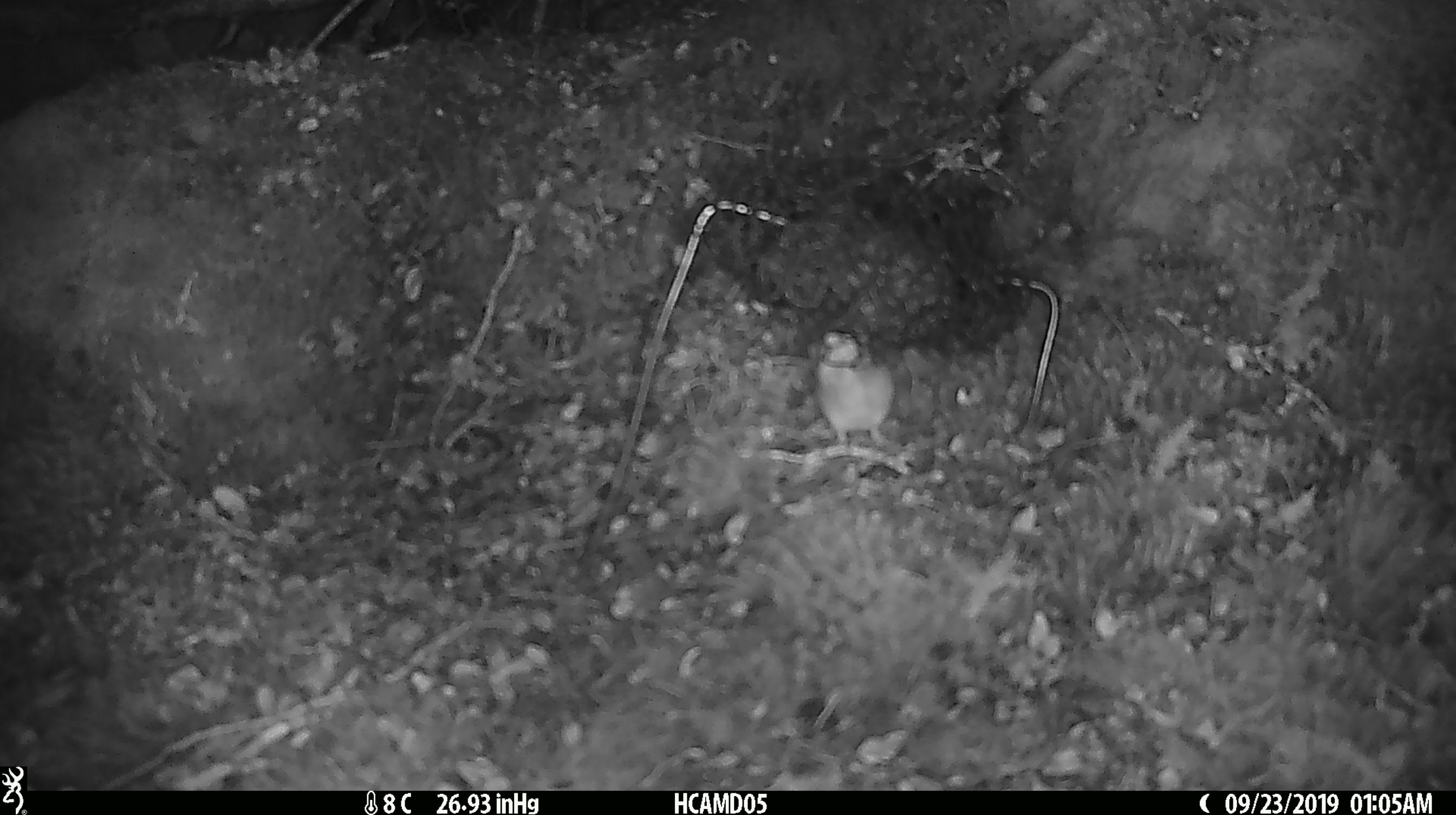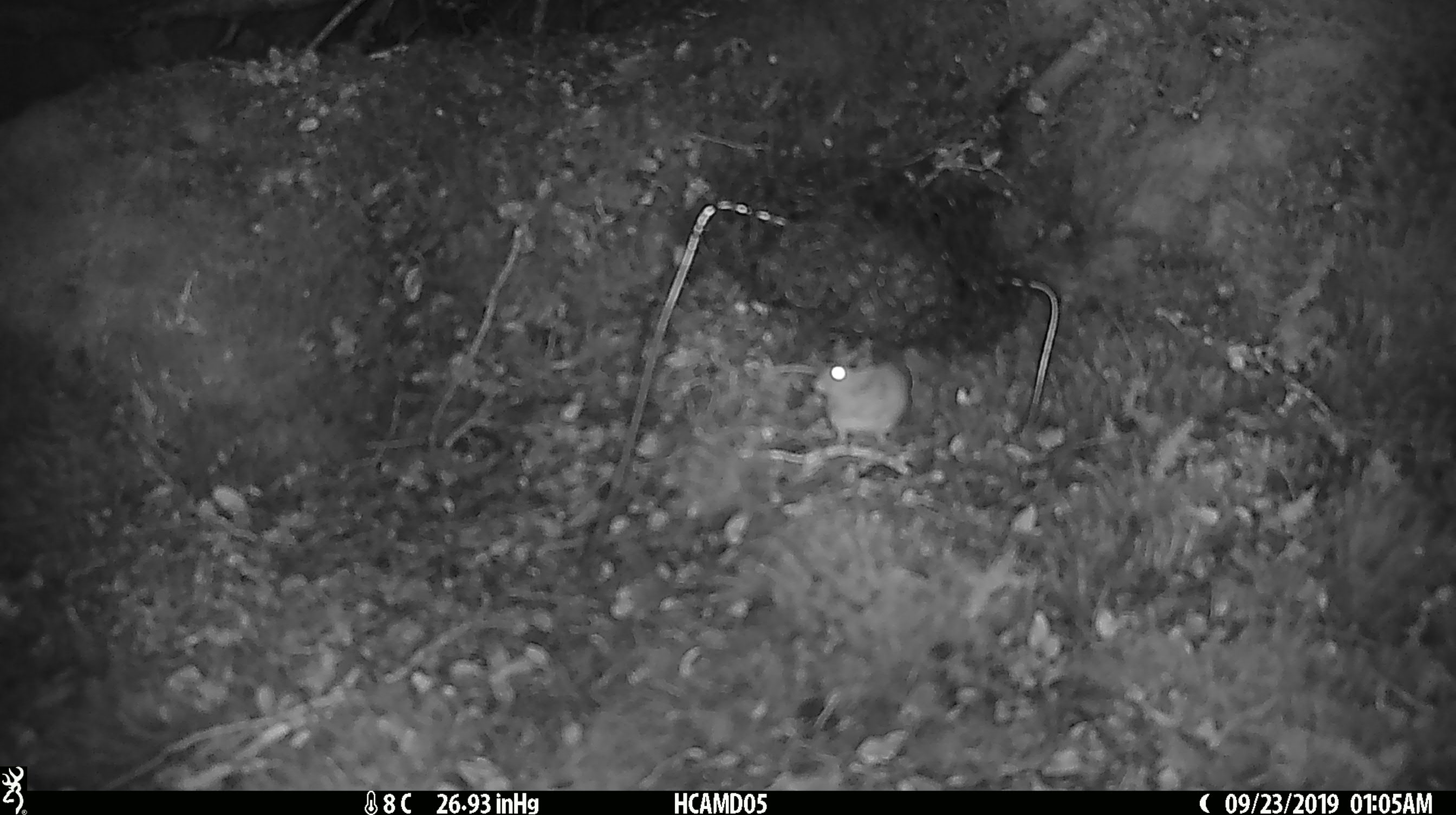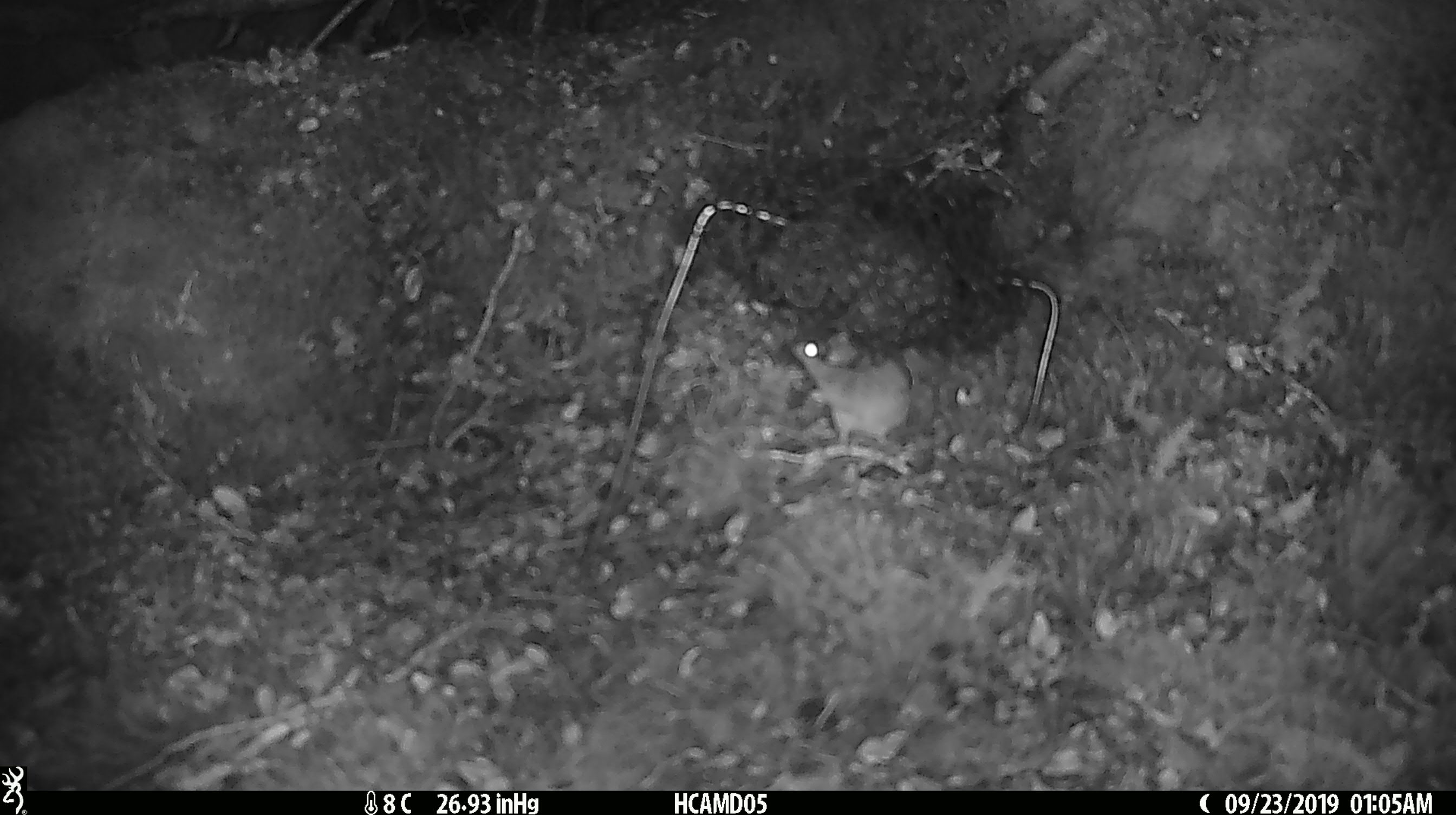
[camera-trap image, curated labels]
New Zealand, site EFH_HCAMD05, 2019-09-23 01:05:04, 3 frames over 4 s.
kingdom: Animalia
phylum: Chordata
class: Mammalia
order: Rodentia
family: Muridae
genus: Mus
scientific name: Mus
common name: mouse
Mouse (Mus).